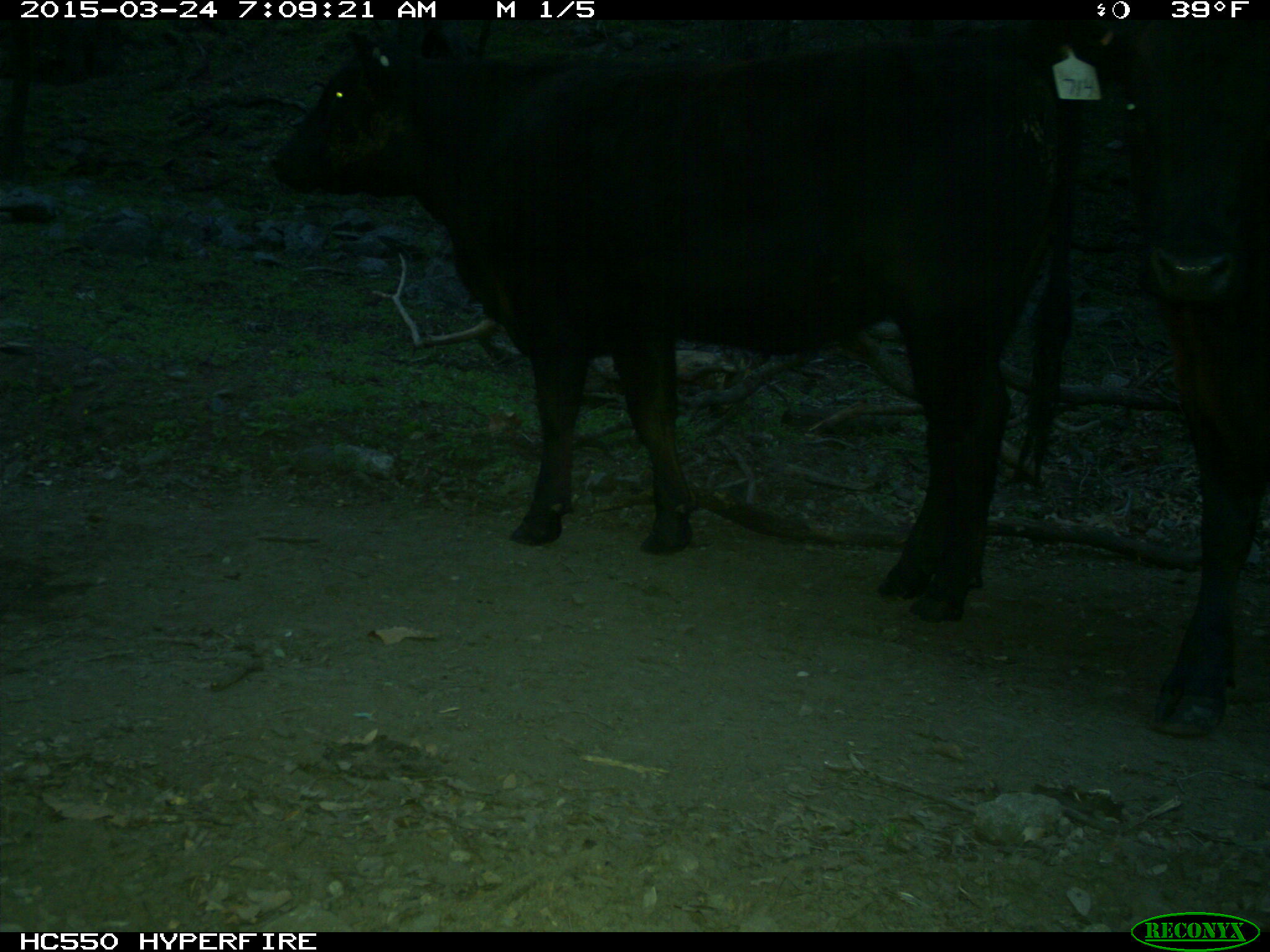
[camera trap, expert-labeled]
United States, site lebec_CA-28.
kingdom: Animalia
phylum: Chordata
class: Mammalia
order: Artiodactyla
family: Bovidae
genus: Bos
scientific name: Bos taurus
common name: domestic cow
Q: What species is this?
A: Bos taurus (domestic cow).